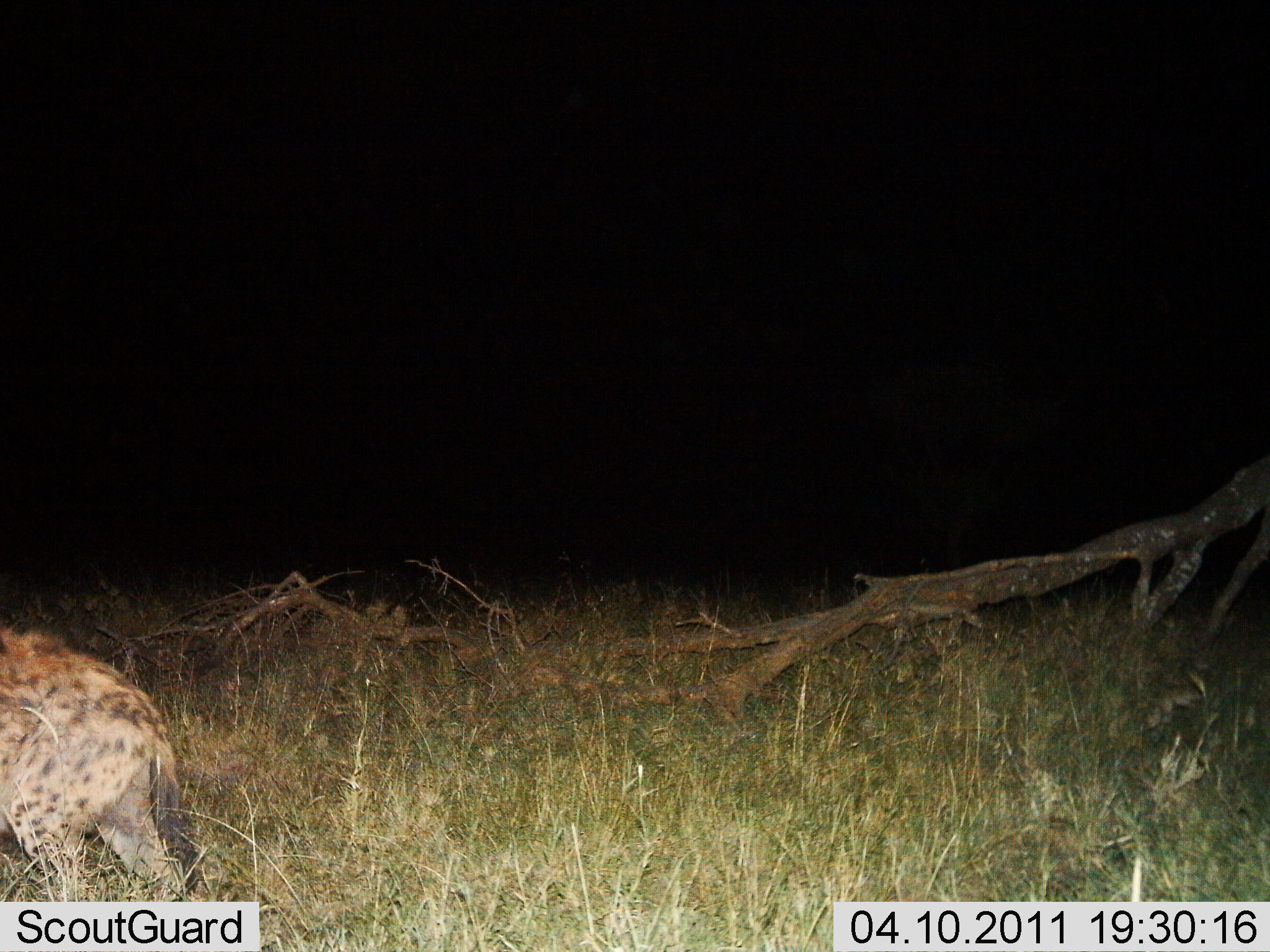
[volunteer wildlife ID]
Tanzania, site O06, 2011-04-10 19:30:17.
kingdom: Animalia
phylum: Chordata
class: Mammalia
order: Carnivora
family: Hyaenidae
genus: Crocuta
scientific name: Crocuta crocuta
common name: spotted hyena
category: hyenaspotted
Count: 1.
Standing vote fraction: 38%.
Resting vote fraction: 8%.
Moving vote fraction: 54%.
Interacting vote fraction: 0%.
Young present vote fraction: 0%.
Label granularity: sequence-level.